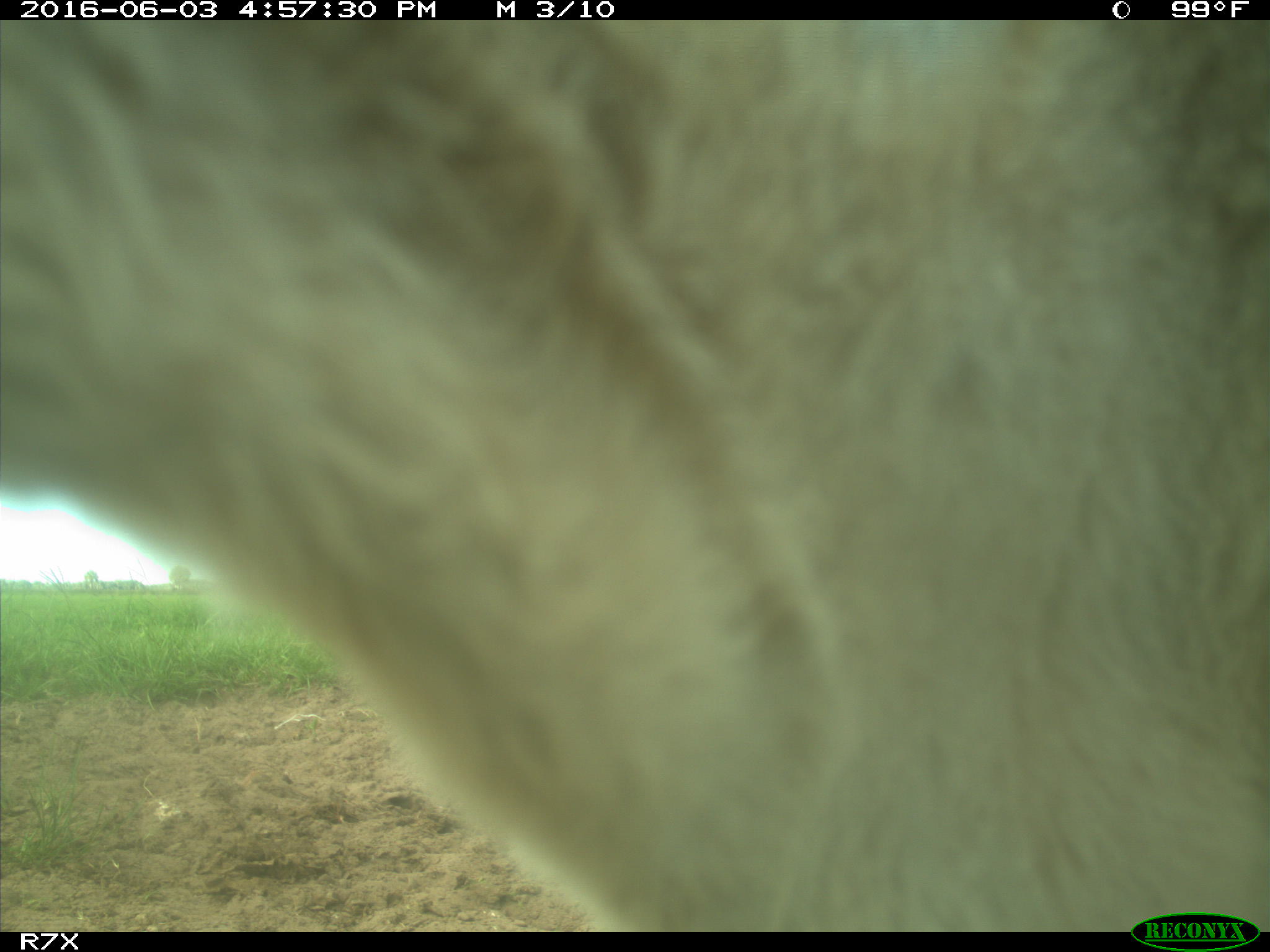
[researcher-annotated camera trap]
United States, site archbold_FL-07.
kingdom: Animalia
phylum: Chordata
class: Mammalia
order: Artiodactyla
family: Bovidae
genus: Bos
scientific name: Bos taurus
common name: domestic cow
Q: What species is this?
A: Bos taurus (domestic cow).